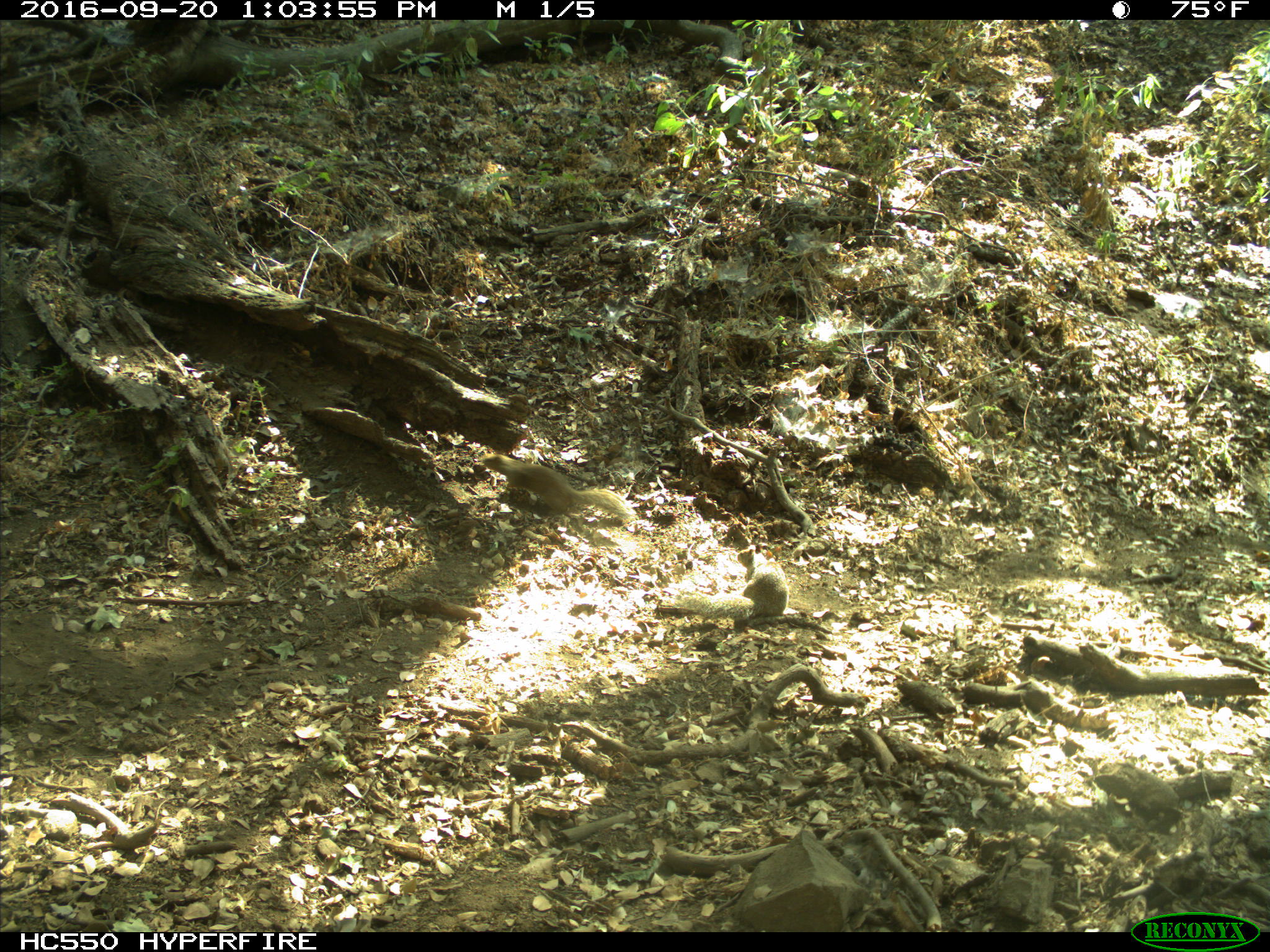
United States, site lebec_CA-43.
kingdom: Animalia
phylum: Chordata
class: Mammalia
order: Rodentia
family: Sciuridae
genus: Otospermophilus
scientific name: Otospermophilus beecheyi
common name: california ground squirrel